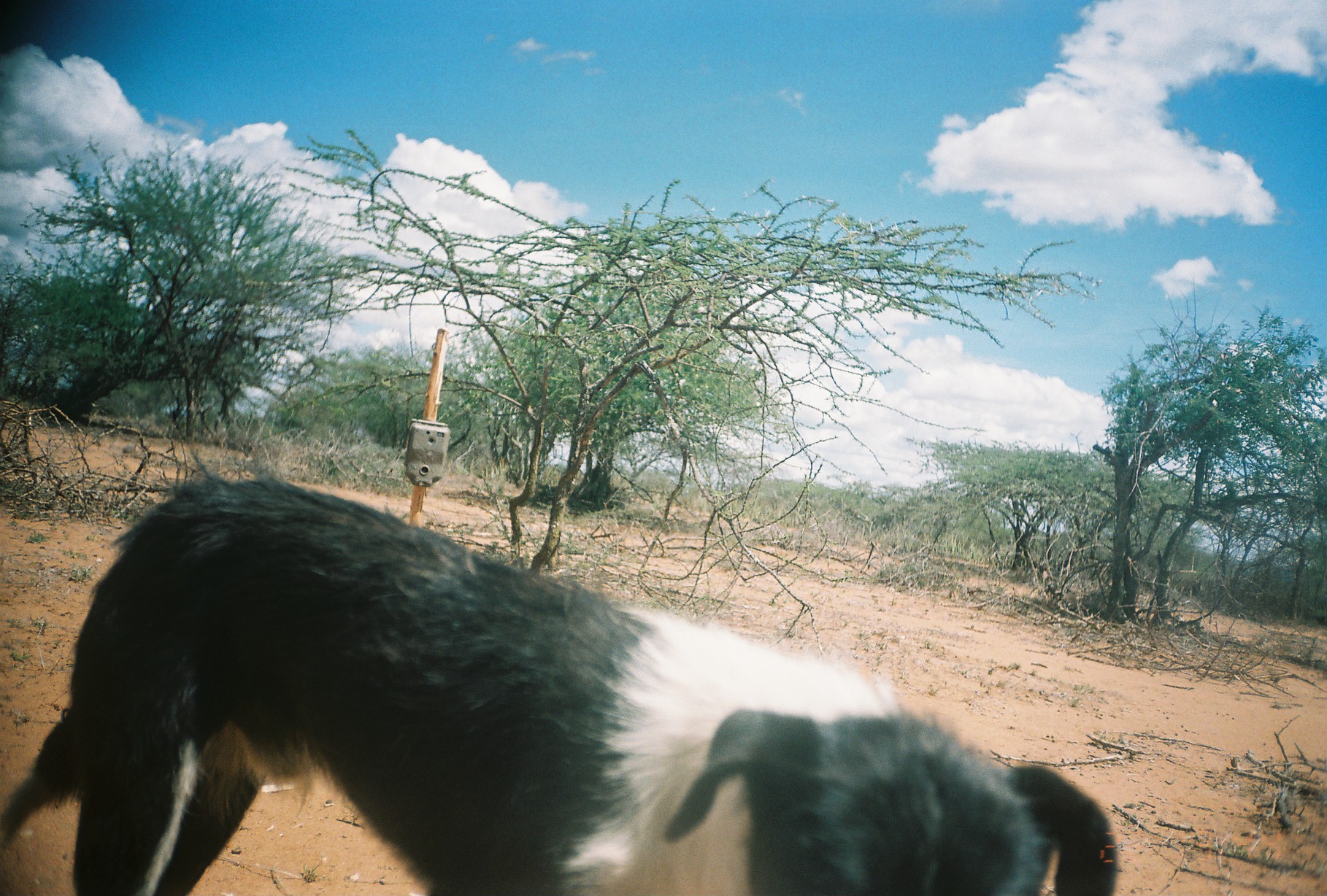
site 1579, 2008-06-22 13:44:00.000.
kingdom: Animalia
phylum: Chordata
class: Mammalia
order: Carnivora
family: Canidae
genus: Canis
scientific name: Canis familiaris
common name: domestic dog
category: canis lupus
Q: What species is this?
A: Canis lupus (domestic dog) (Canis familiaris).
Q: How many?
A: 1.